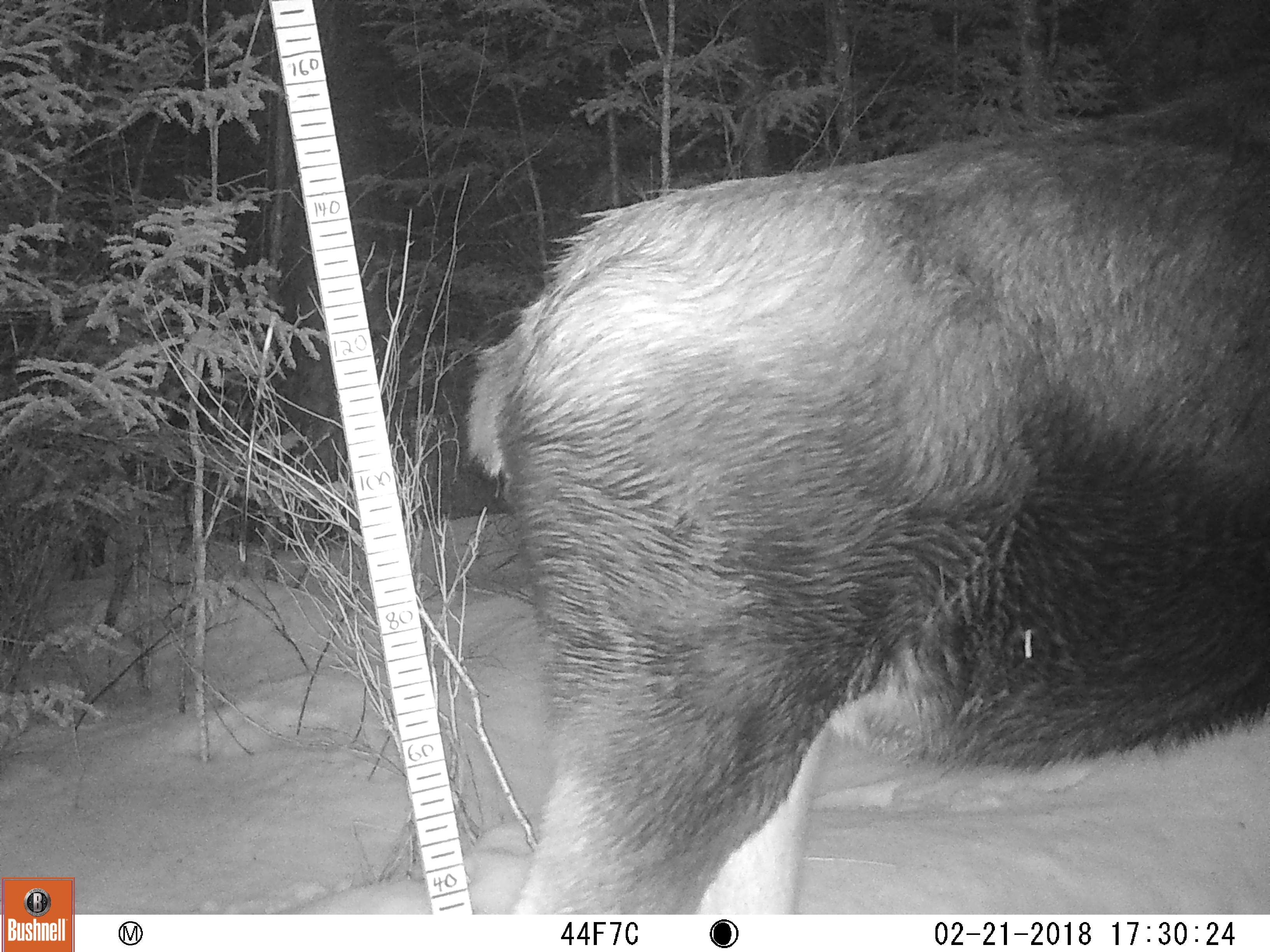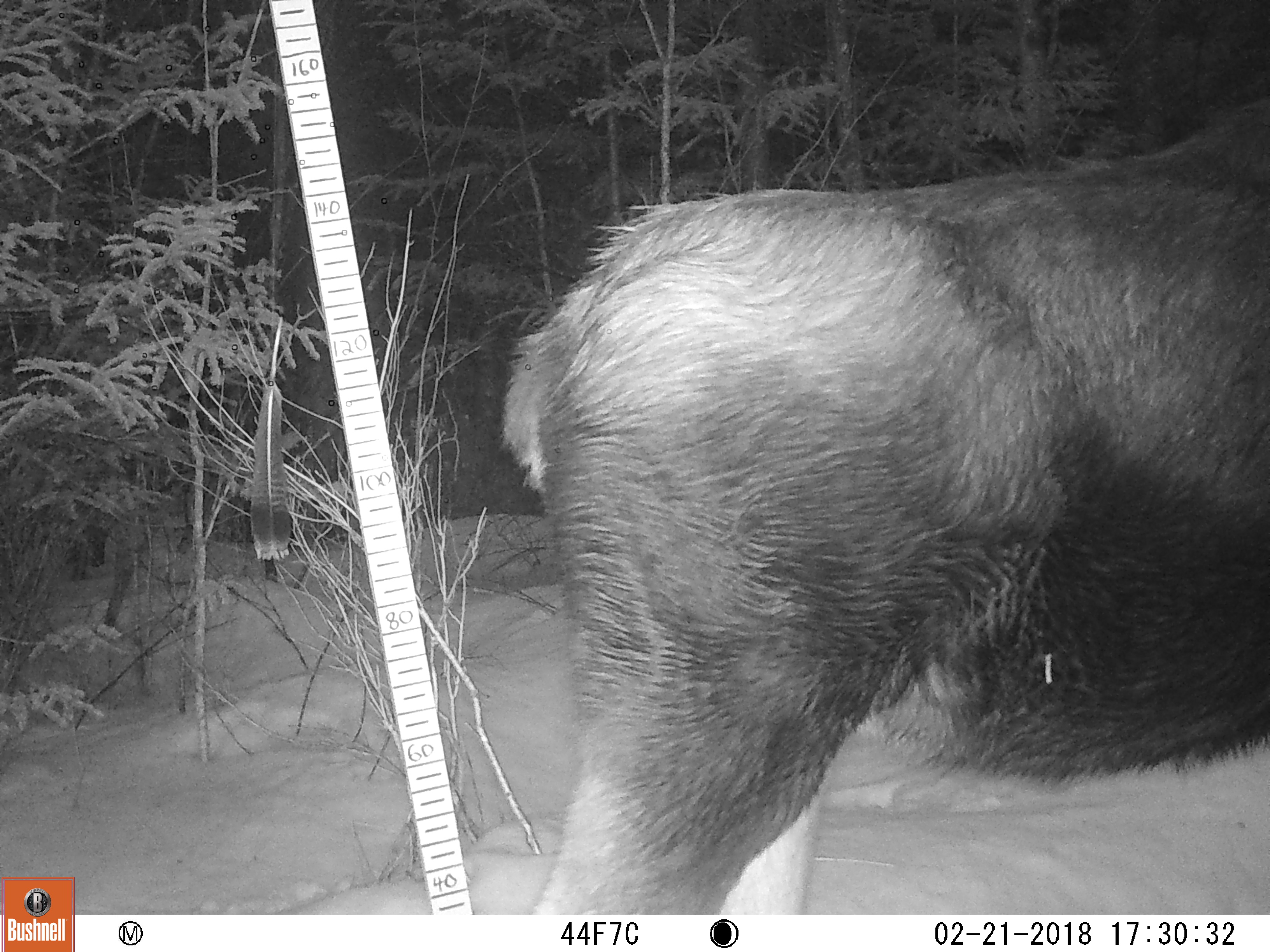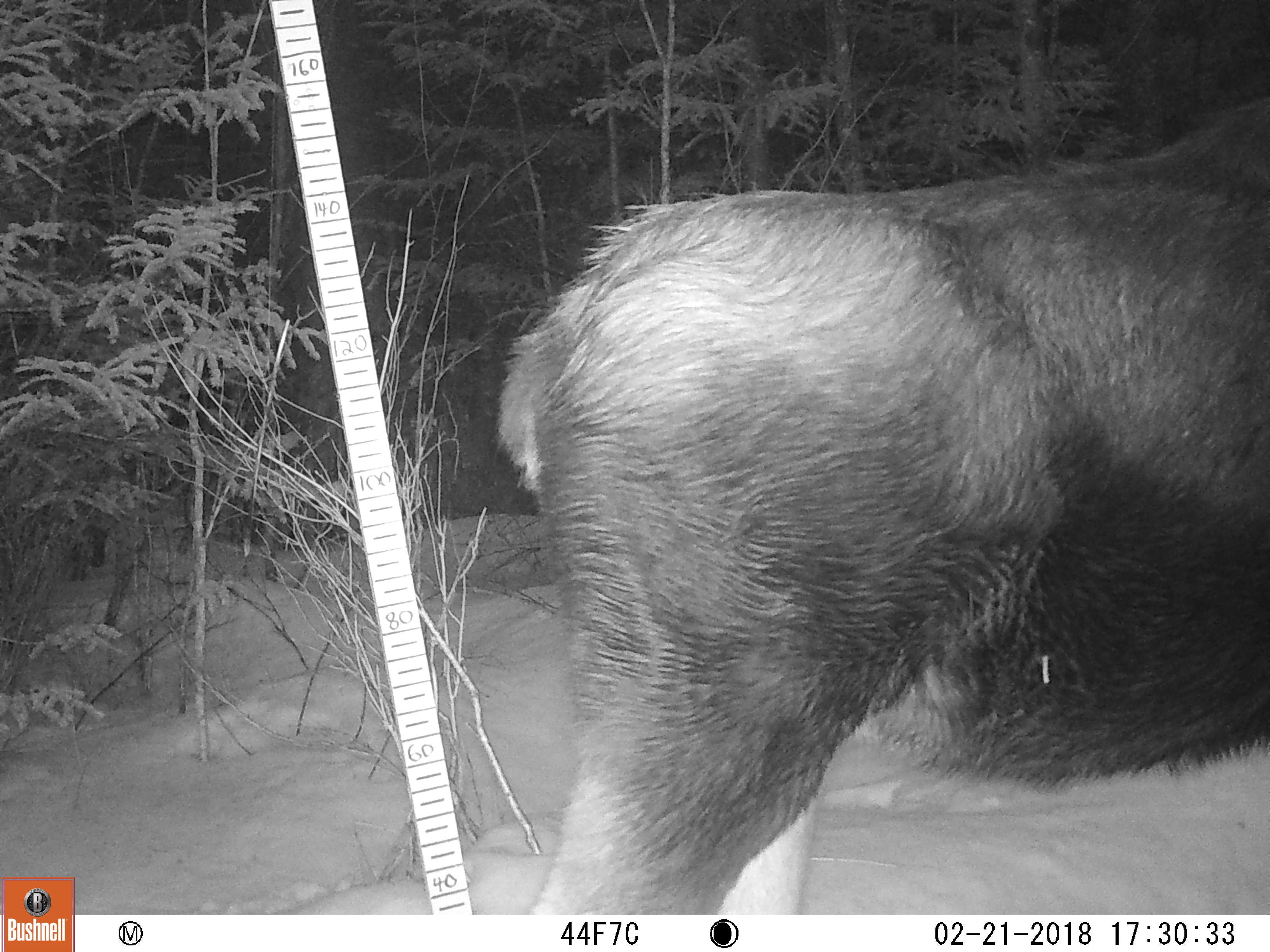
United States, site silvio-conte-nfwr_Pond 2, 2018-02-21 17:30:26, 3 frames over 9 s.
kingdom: Animalia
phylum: Chordata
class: Mammalia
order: Artiodactyla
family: Cervidae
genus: Alces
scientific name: Alces alces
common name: moose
Moose (Alces alces).